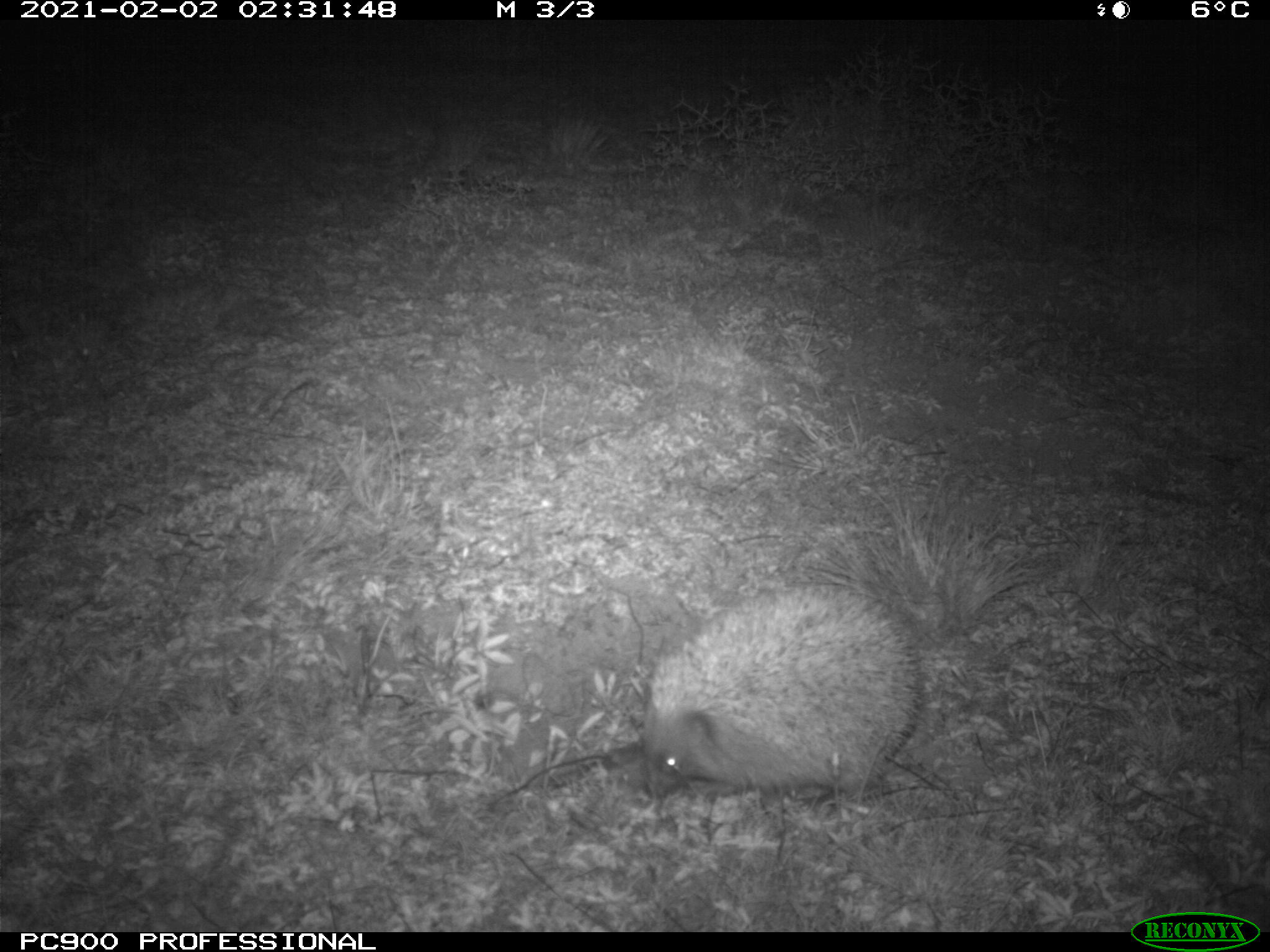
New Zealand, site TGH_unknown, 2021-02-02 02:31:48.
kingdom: Animalia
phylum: Chordata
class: Mammalia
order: Eulipotyphla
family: Erinaceidae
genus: Erinaceus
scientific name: Erinaceus europaeus europaeus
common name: european hedgehog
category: hedgehog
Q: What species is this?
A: Hedgehog (european hedgehog) (Erinaceus europaeus europaeus).